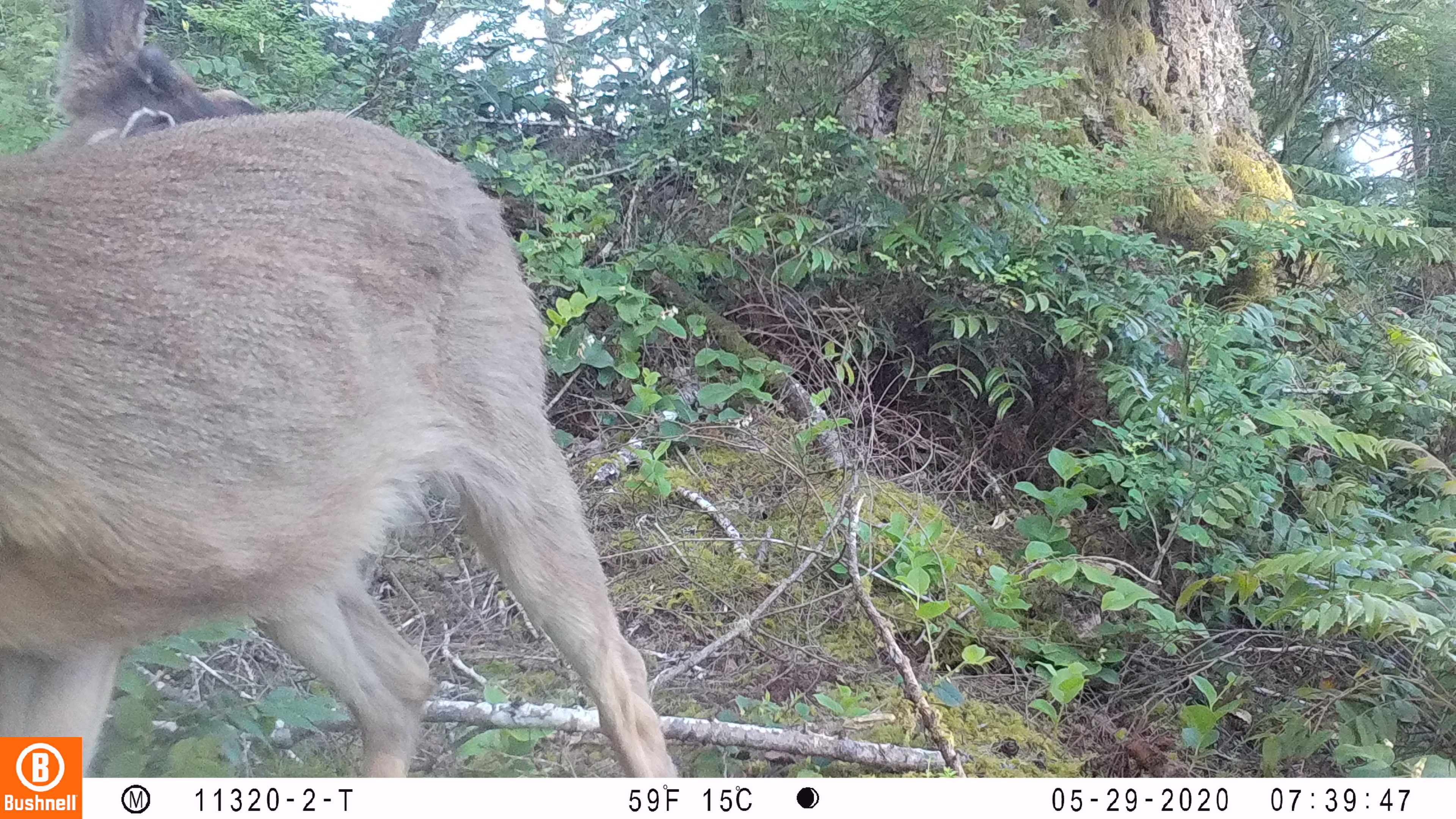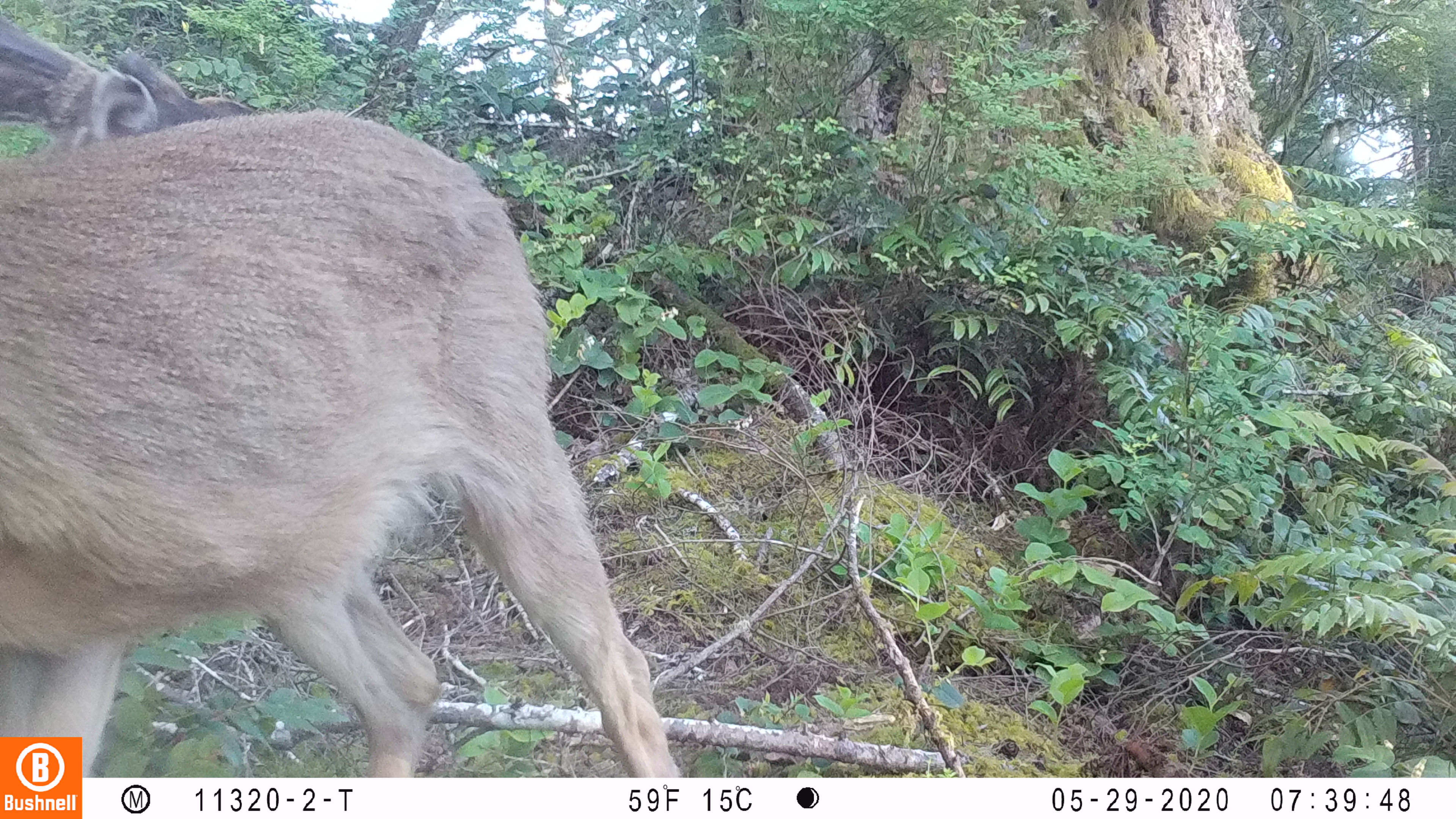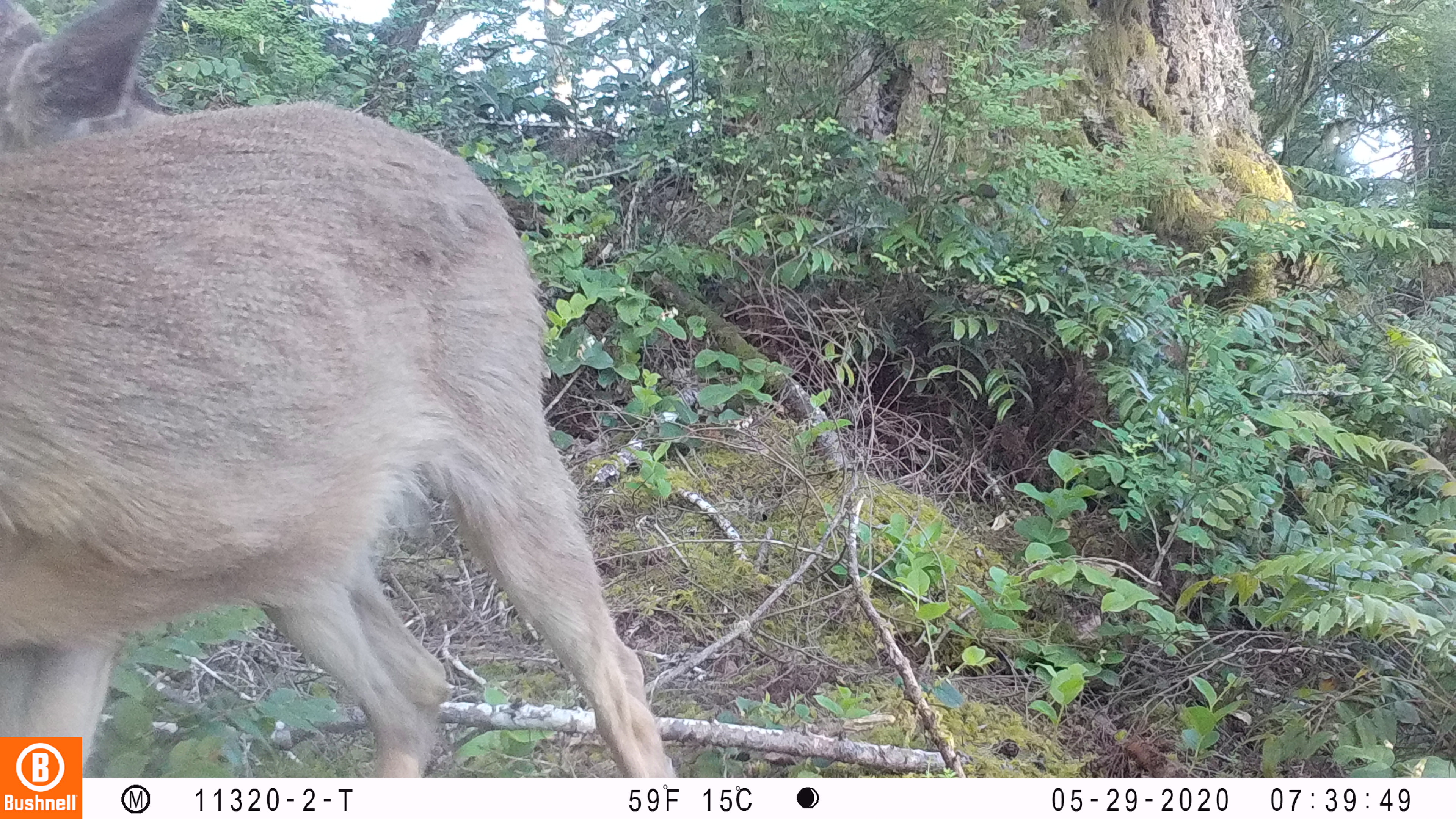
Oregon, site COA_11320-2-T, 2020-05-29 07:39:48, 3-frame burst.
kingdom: Animalia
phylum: Chordata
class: Mammalia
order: Artiodactyla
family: Cervidae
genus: Odocoileus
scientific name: Odocoileus hemionus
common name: black-tailed deer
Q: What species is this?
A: Black-tailed deer (Odocoileus hemionus).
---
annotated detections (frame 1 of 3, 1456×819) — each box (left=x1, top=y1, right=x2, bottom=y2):
black-tailed deer: (left=0, top=0, right=662, bottom=734)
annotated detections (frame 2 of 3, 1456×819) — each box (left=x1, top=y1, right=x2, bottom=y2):
black-tailed deer: (left=0, top=6, right=668, bottom=734)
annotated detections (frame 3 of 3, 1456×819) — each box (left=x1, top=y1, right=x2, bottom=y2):
black-tailed deer: (left=0, top=0, right=654, bottom=729)